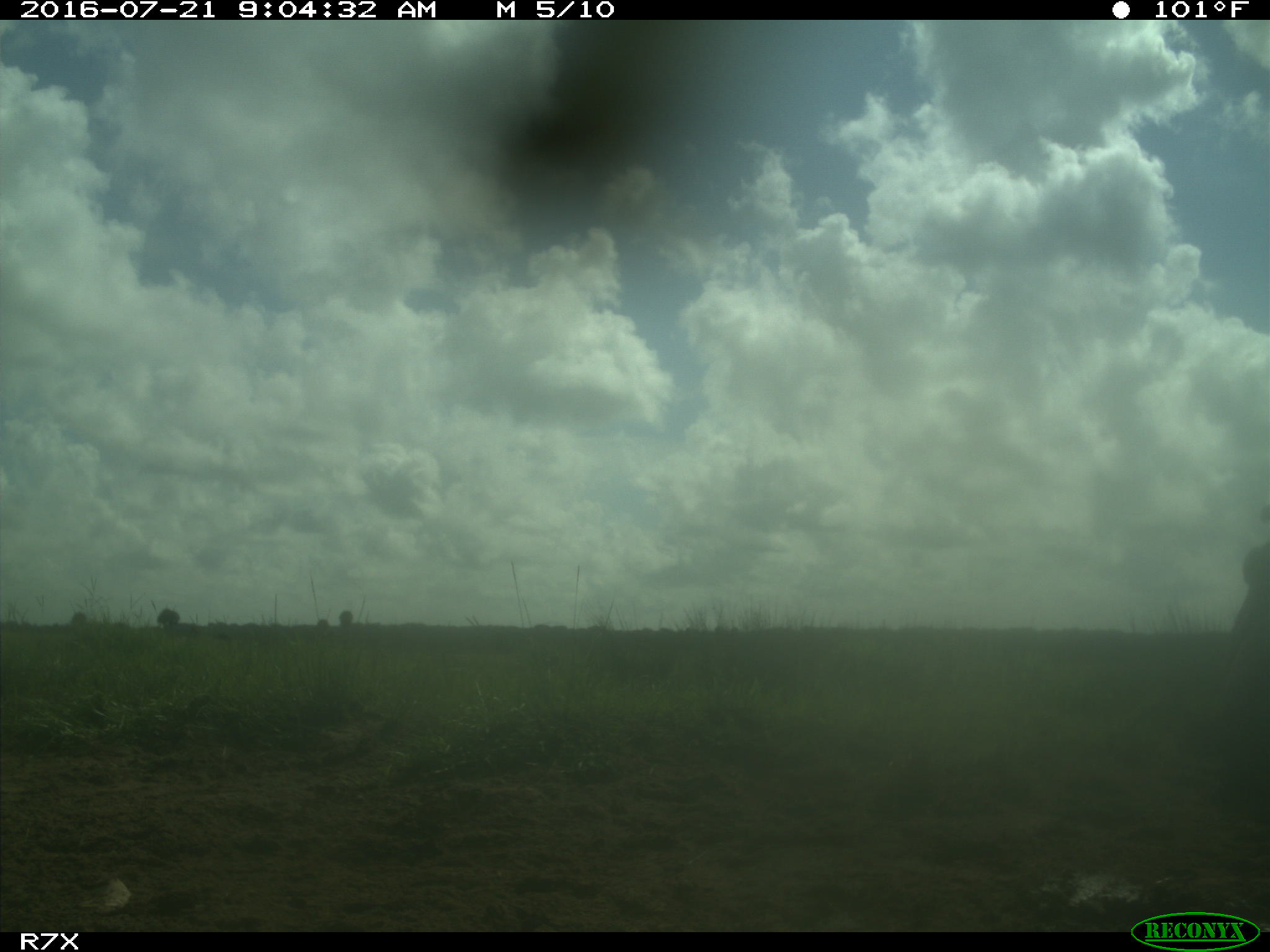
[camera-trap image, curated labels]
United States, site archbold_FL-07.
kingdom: Animalia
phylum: Chordata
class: Mammalia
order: Artiodactyla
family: Bovidae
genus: Bos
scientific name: Bos taurus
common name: domestic cow